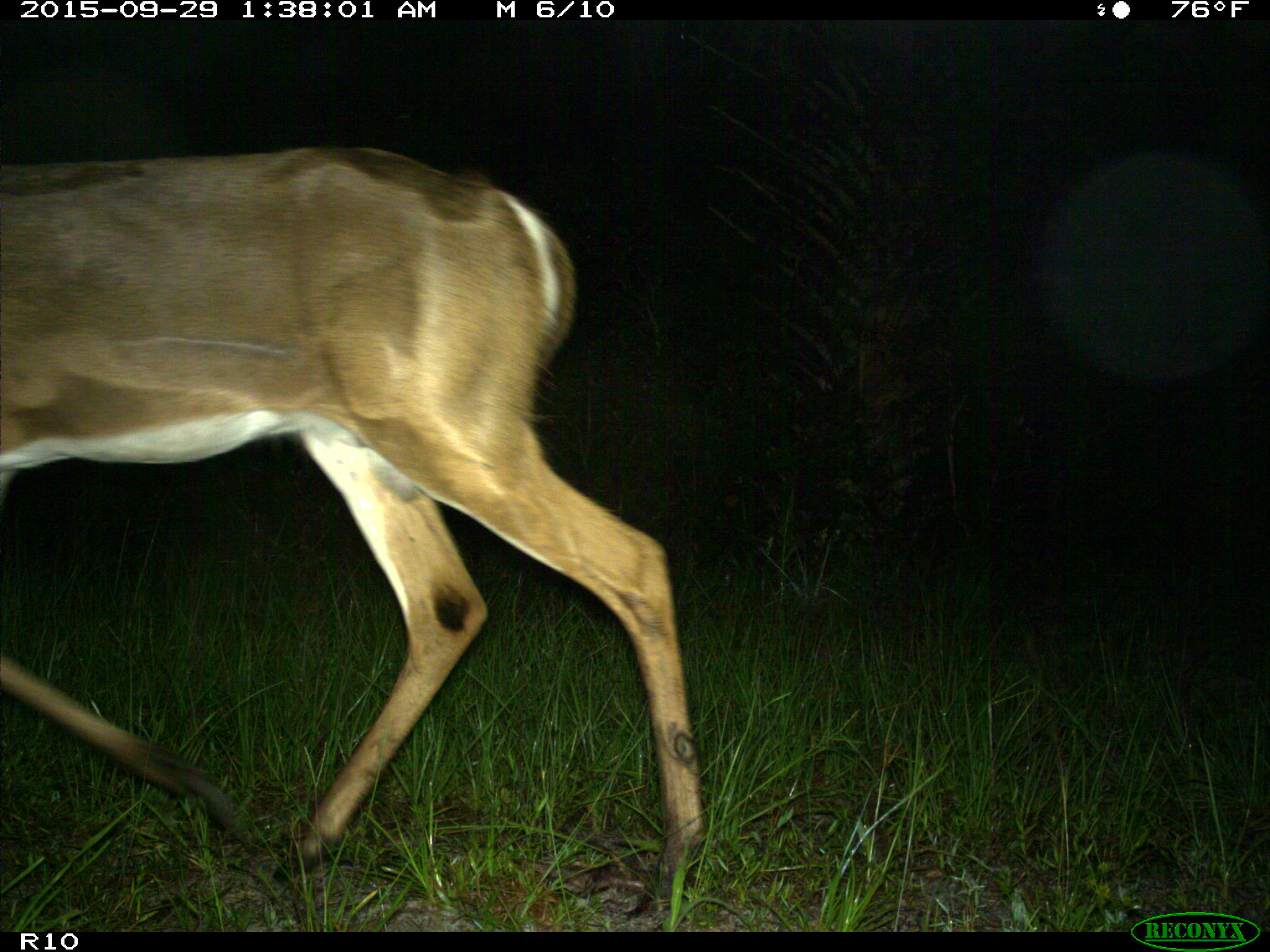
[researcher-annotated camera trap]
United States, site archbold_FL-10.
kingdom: Animalia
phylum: Chordata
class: Mammalia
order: Artiodactyla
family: Cervidae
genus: Odocoileus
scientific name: Odocoileus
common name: deer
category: unidentified deer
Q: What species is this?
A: Unidentified deer (deer) (Odocoileus).